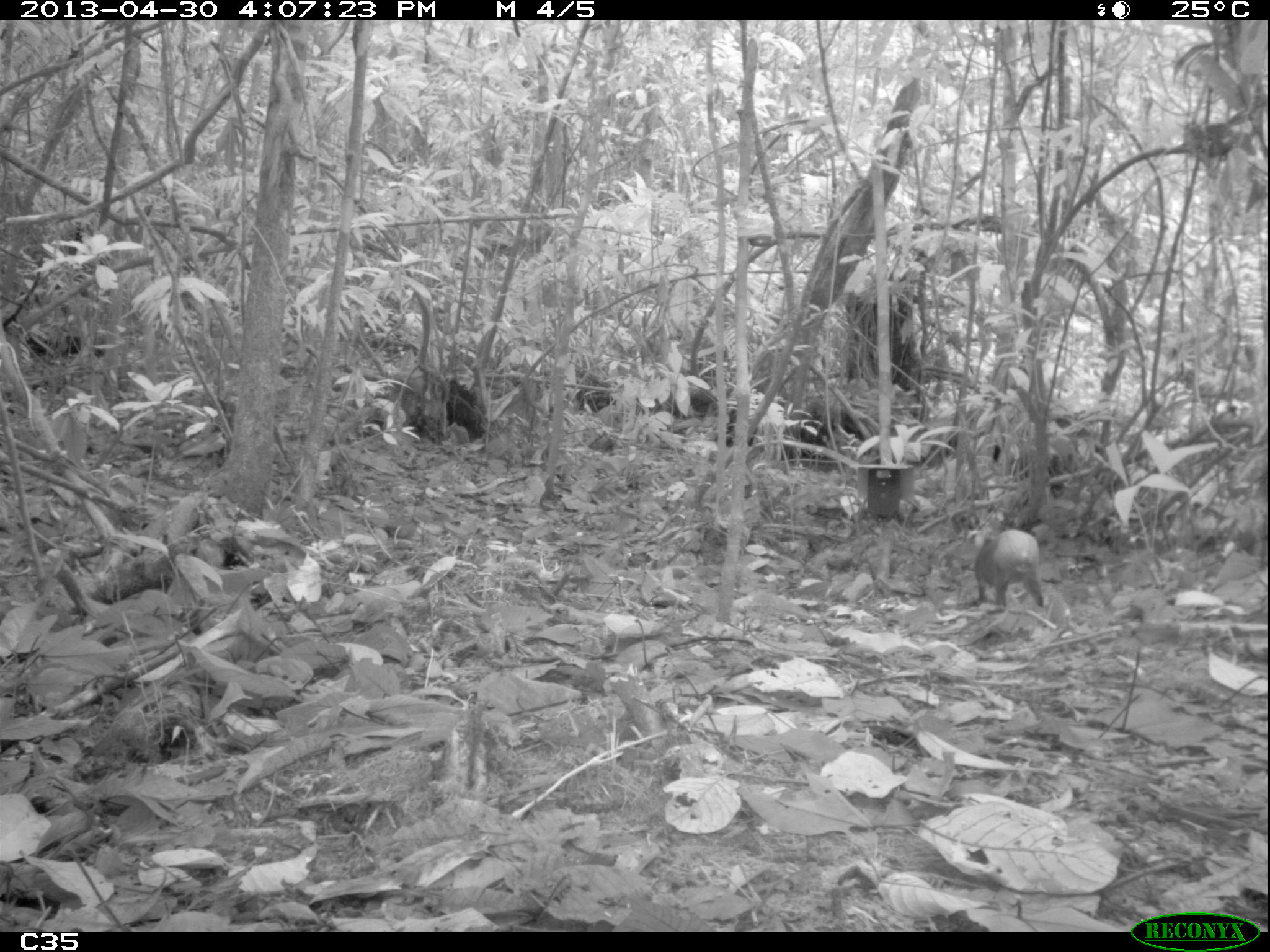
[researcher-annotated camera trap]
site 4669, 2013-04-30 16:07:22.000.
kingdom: Animalia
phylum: Chordata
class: Mammalia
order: Rodentia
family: Dasyproctidae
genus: Dasyprocta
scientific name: Dasyprocta leporina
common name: red-rumped agouti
Dasyprocta leporina (red-rumped agouti), count 1, age adult.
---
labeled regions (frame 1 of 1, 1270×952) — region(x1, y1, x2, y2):
dasyprocta leporina: region(973, 528, 1044, 610)